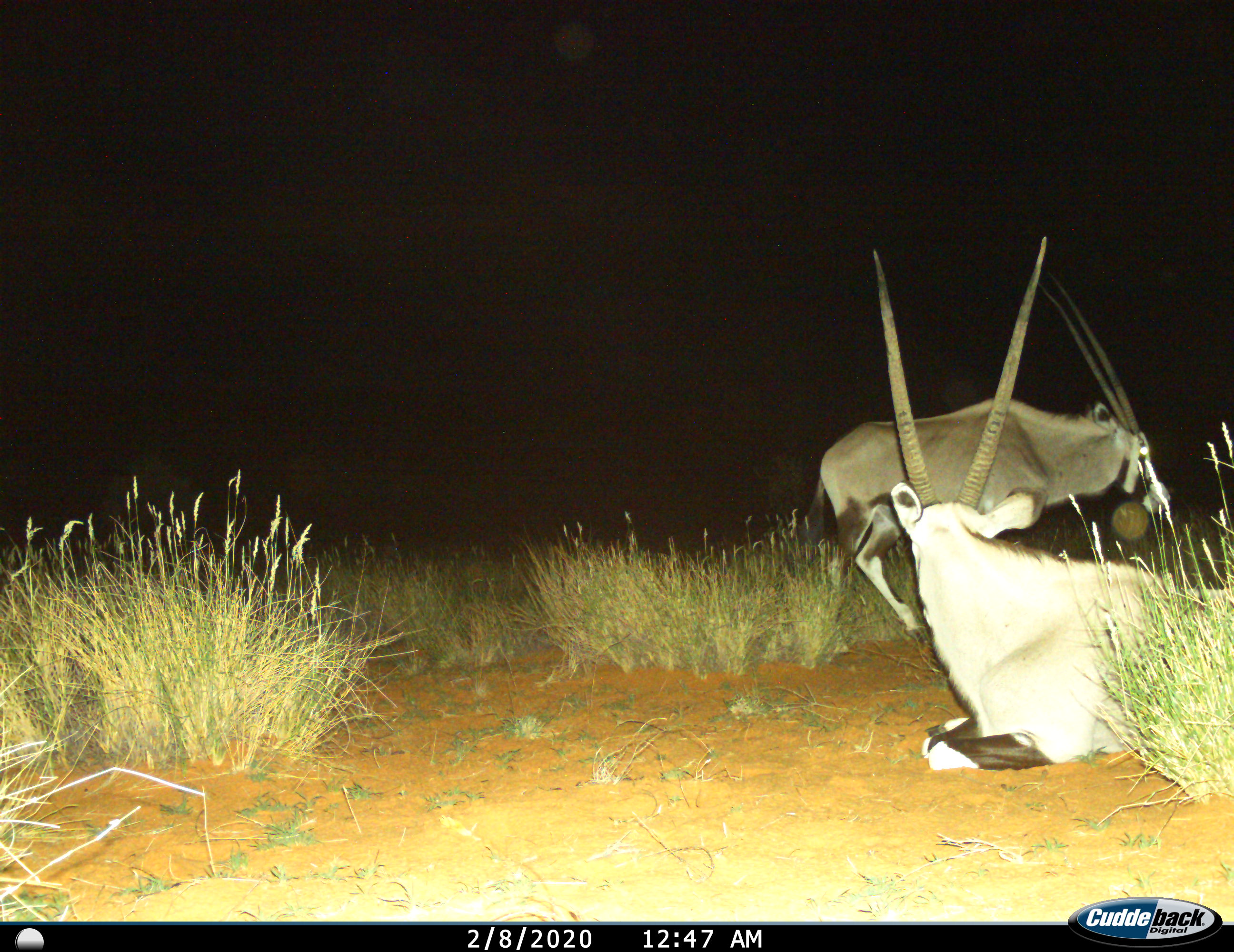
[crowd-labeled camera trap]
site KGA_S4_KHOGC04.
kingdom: Animalia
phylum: Chordata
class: Mammalia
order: Artiodactyla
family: Bovidae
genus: Oryx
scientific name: Oryx gazella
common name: gemsbok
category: oryx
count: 2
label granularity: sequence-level